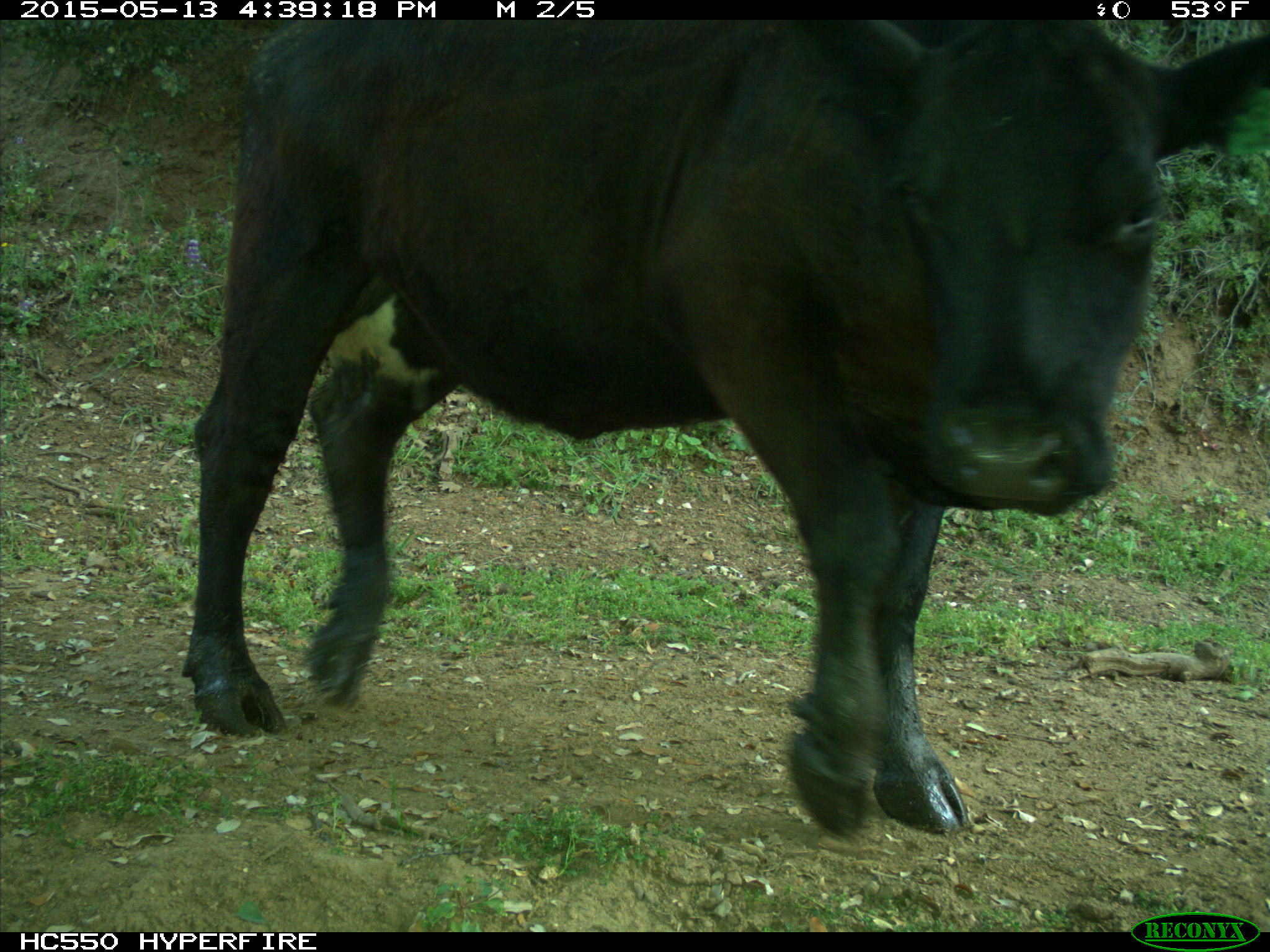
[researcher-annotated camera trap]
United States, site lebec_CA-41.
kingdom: Animalia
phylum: Chordata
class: Mammalia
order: Artiodactyla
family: Bovidae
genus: Bos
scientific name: Bos taurus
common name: domestic cow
Bos taurus (domestic cow).